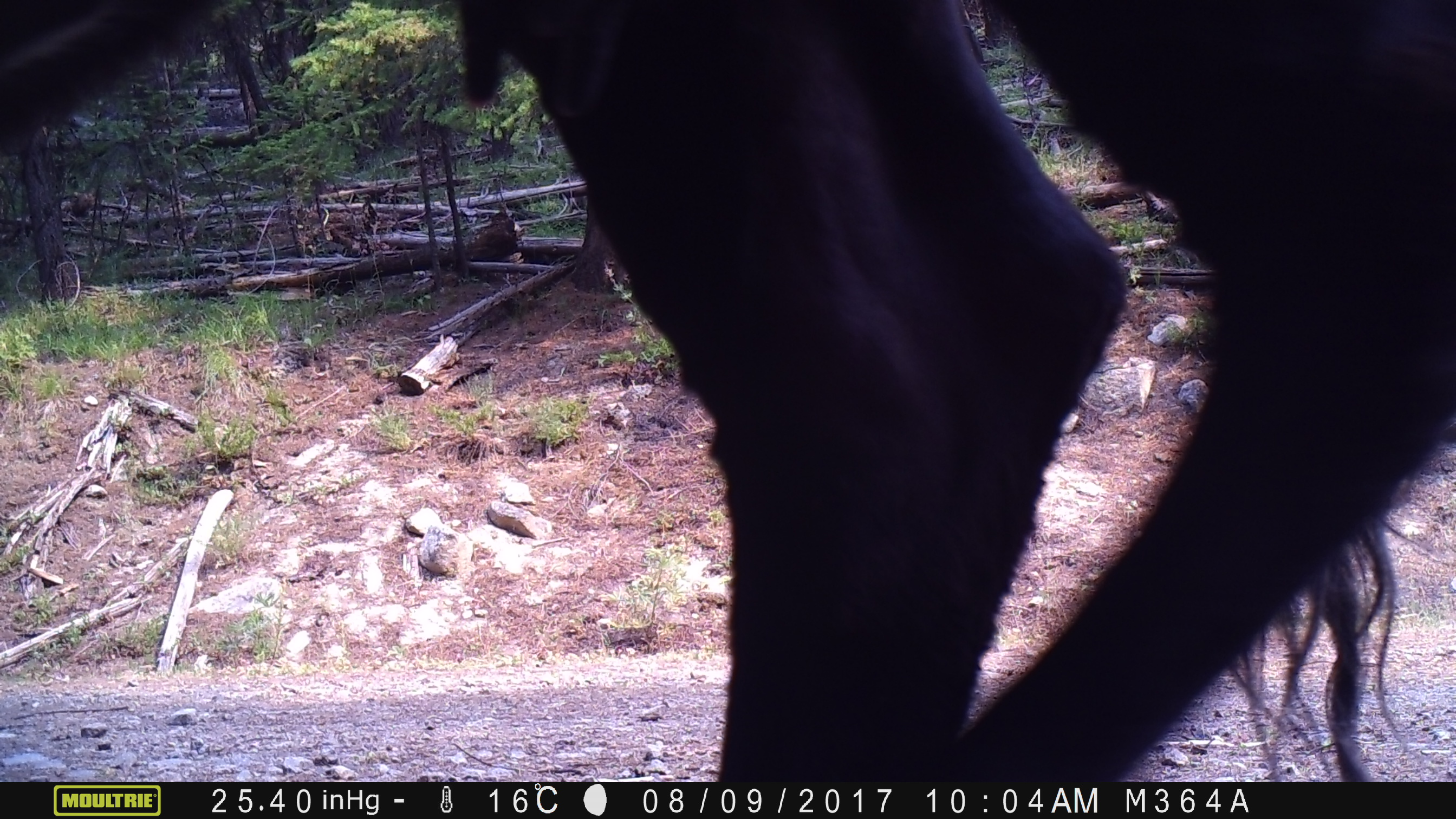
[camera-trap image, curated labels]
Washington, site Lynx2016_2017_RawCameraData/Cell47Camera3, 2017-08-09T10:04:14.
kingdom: Animalia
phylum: Chordata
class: Mammalia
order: Artiodactyla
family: Bovidae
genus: Bos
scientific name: Bos taurus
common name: domestic cattle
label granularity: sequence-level